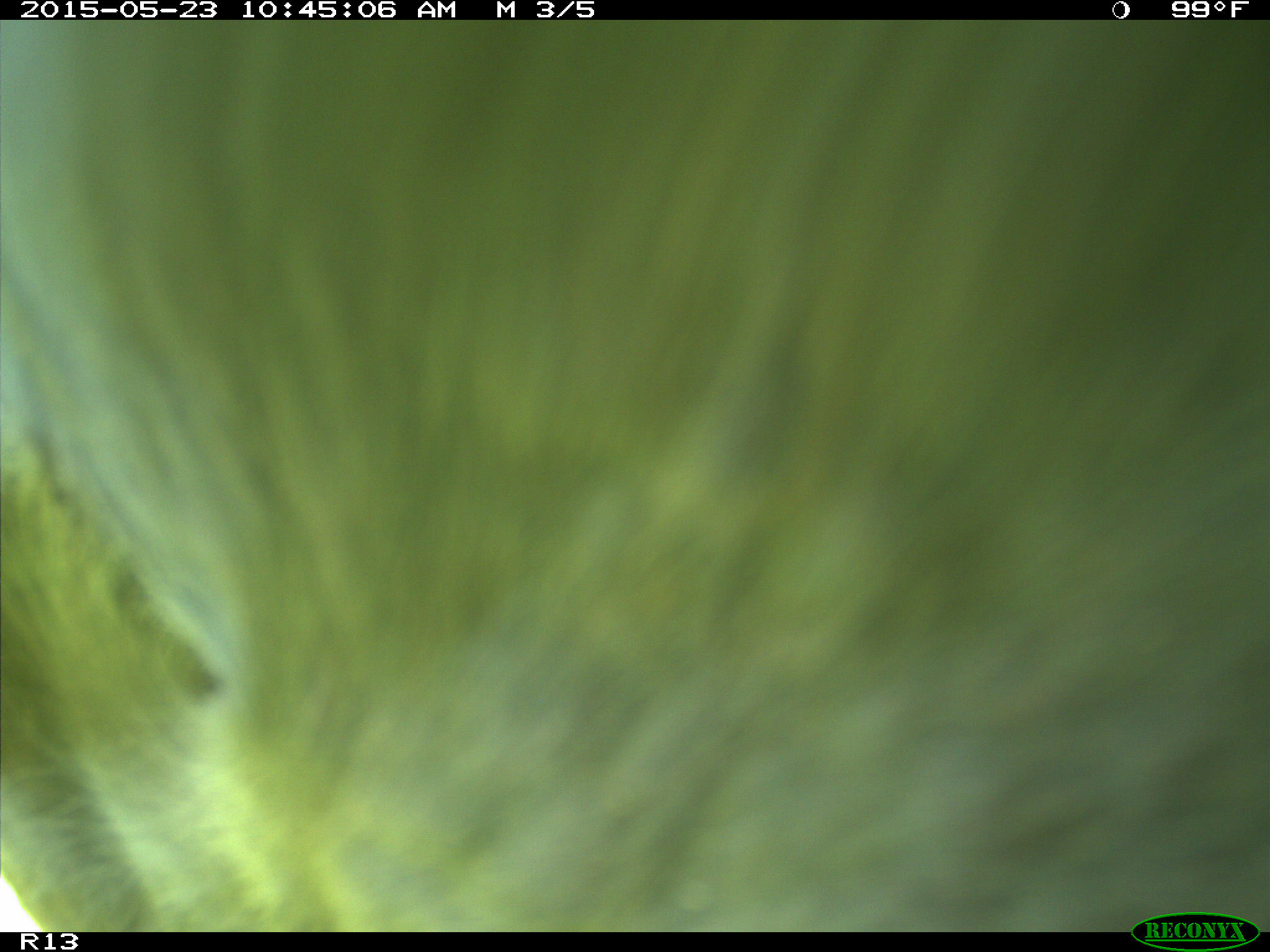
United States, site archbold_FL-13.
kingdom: Animalia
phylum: Chordata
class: Mammalia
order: Artiodactyla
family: Bovidae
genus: Bos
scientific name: Bos taurus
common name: domestic cow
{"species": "Bos taurus (domestic cow)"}